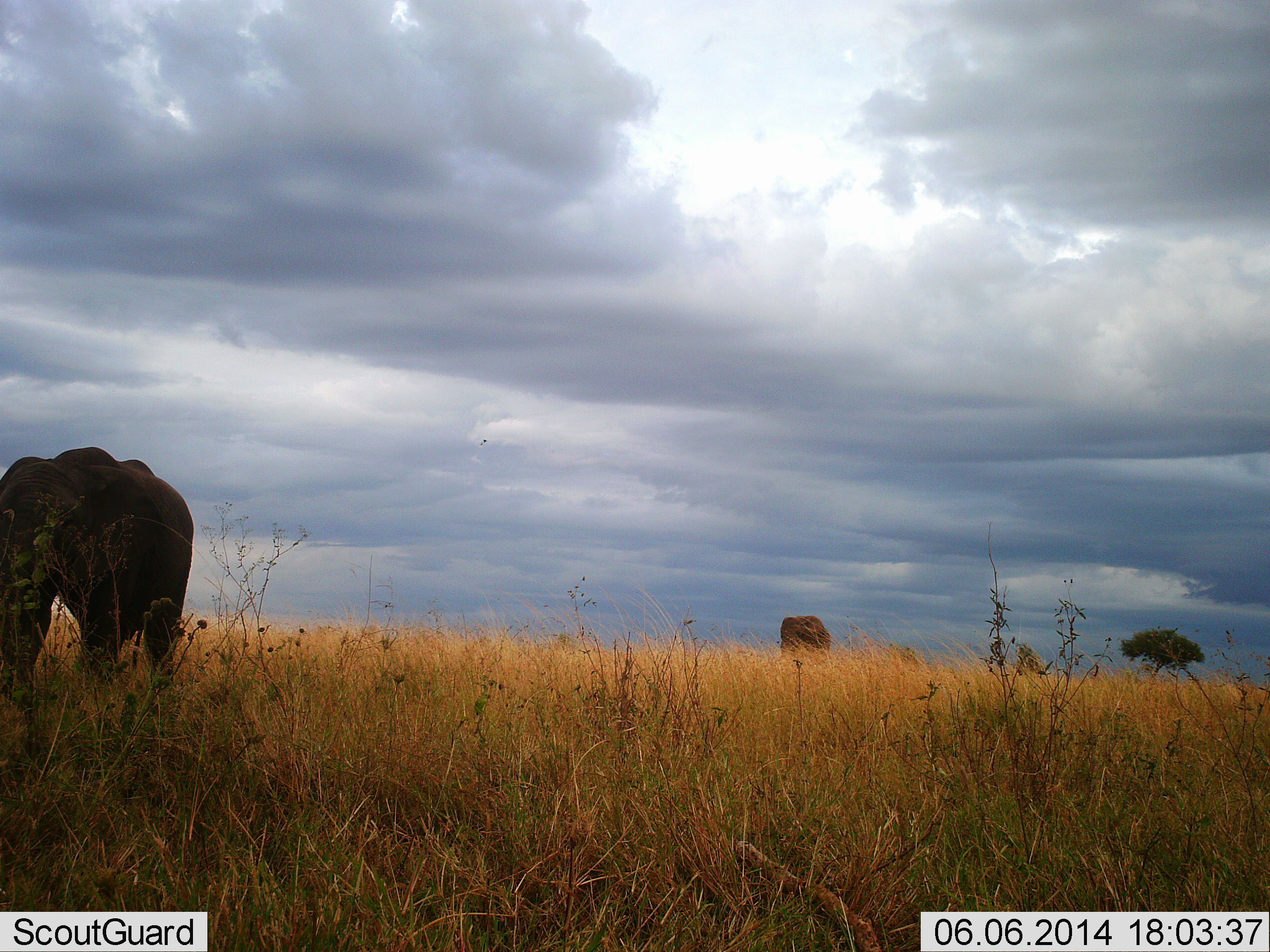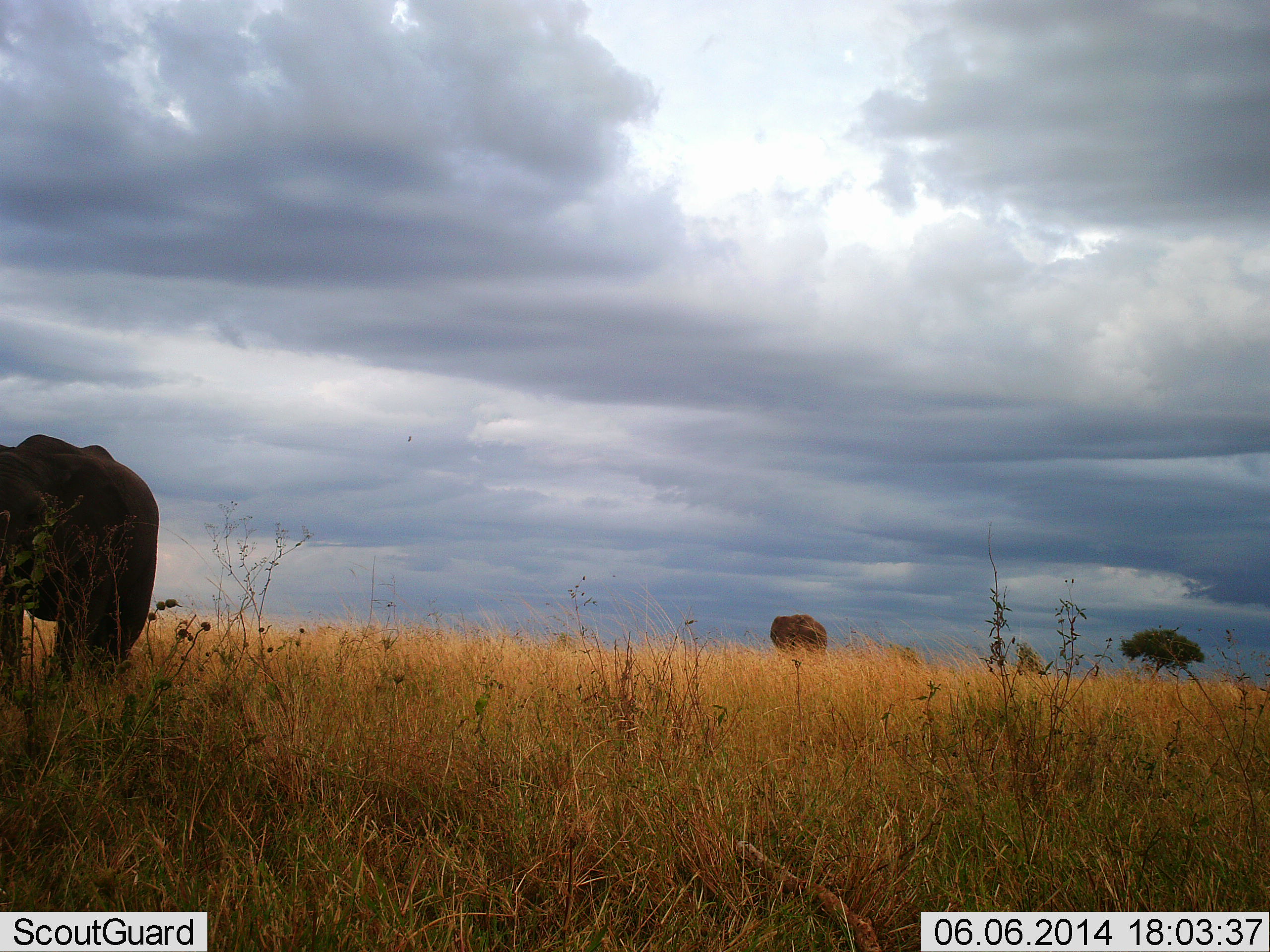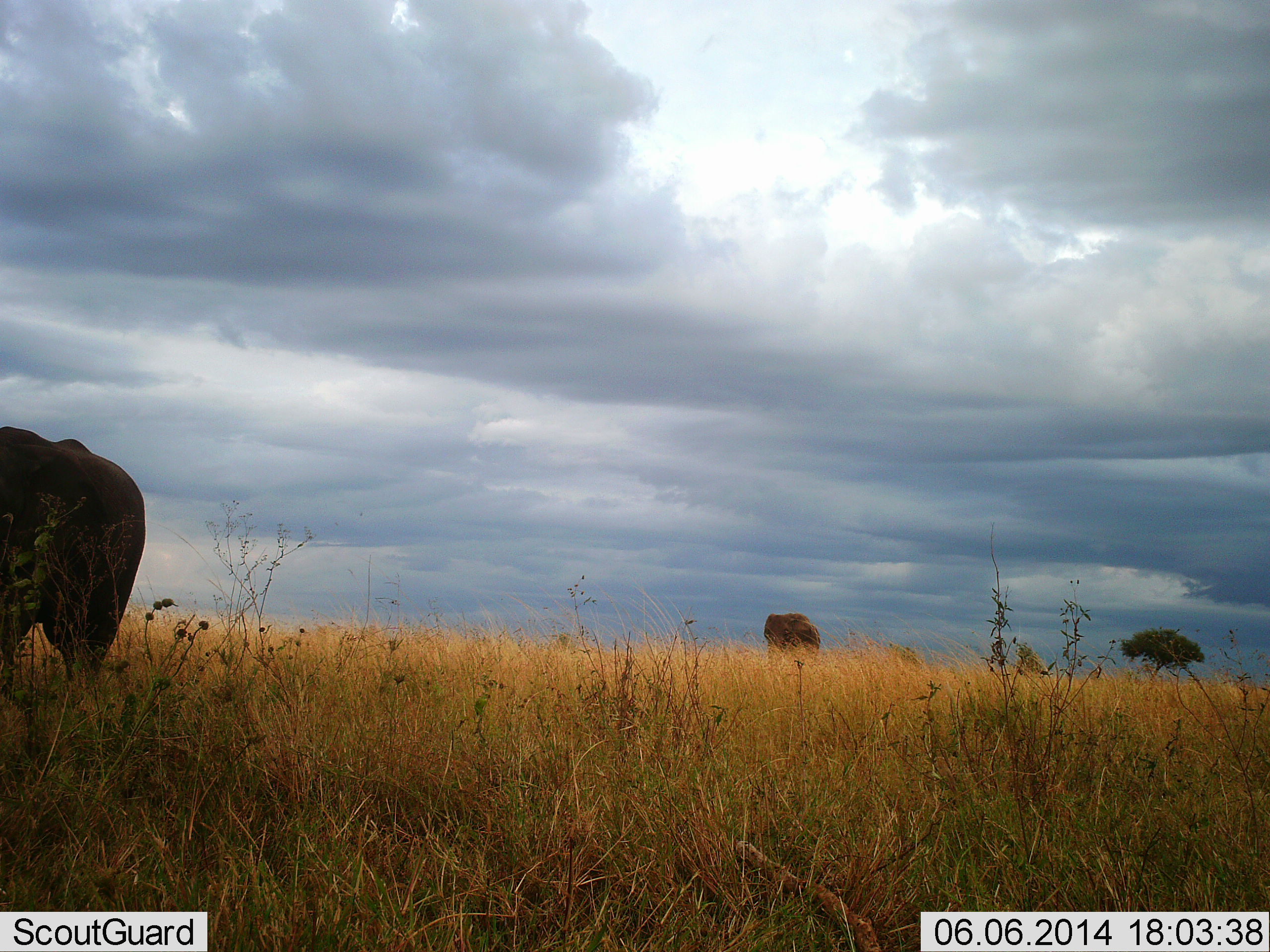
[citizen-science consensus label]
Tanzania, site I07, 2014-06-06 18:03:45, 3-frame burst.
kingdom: Animalia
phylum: Chordata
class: Mammalia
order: Proboscidea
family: Elephantidae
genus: Loxodonta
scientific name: Loxodonta africana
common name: african bush elephant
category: elephant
Elephant (african bush elephant) (Loxodonta africana), count 2. Behavior (volunteer vote fractions): standing 10%, resting 0%, moving 90%, interacting 0%. Young present (vote fraction): 0%. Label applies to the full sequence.